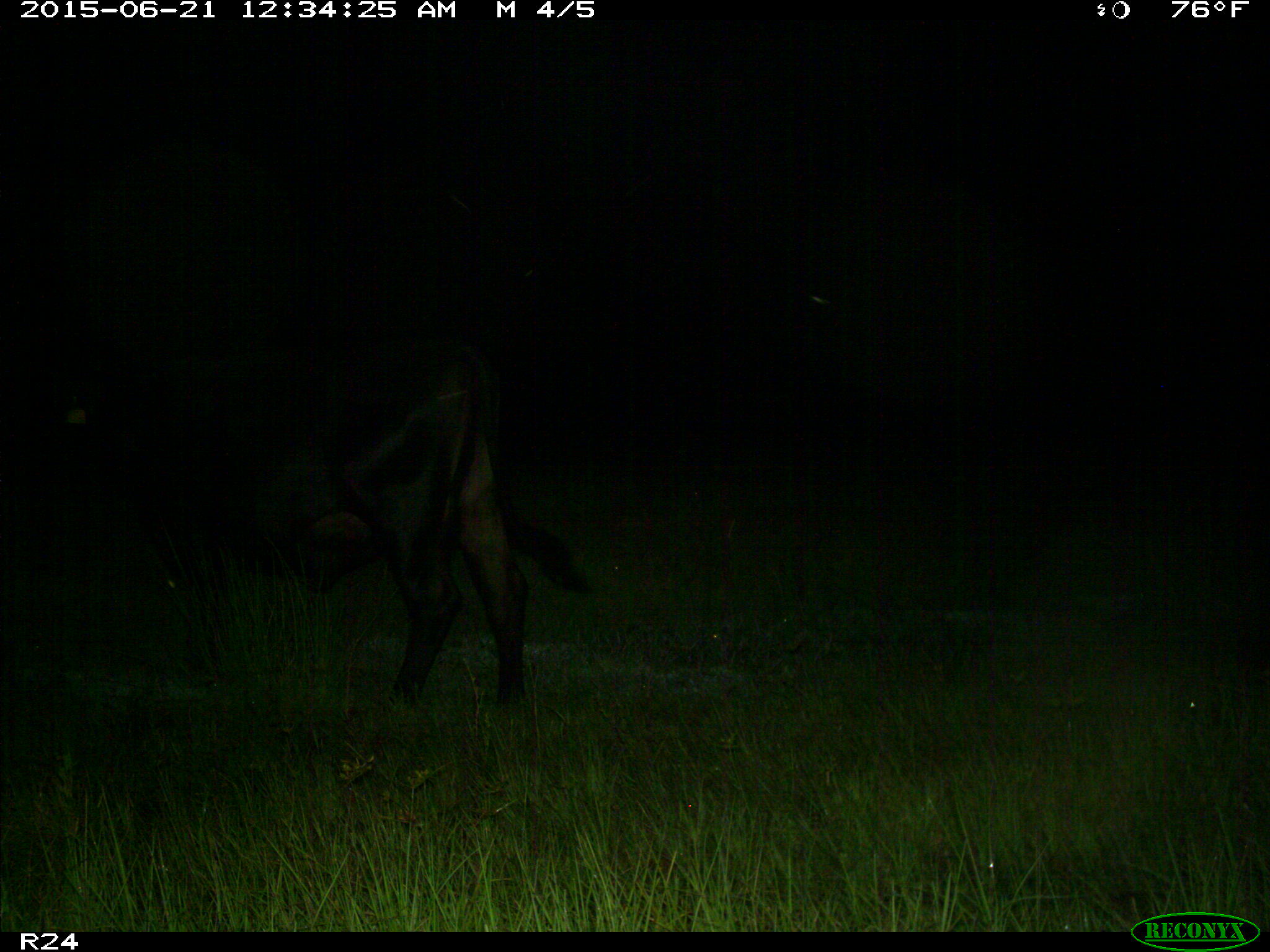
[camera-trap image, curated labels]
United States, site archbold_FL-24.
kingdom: Animalia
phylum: Chordata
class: Mammalia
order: Artiodactyla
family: Bovidae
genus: Bos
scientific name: Bos taurus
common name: domestic cow